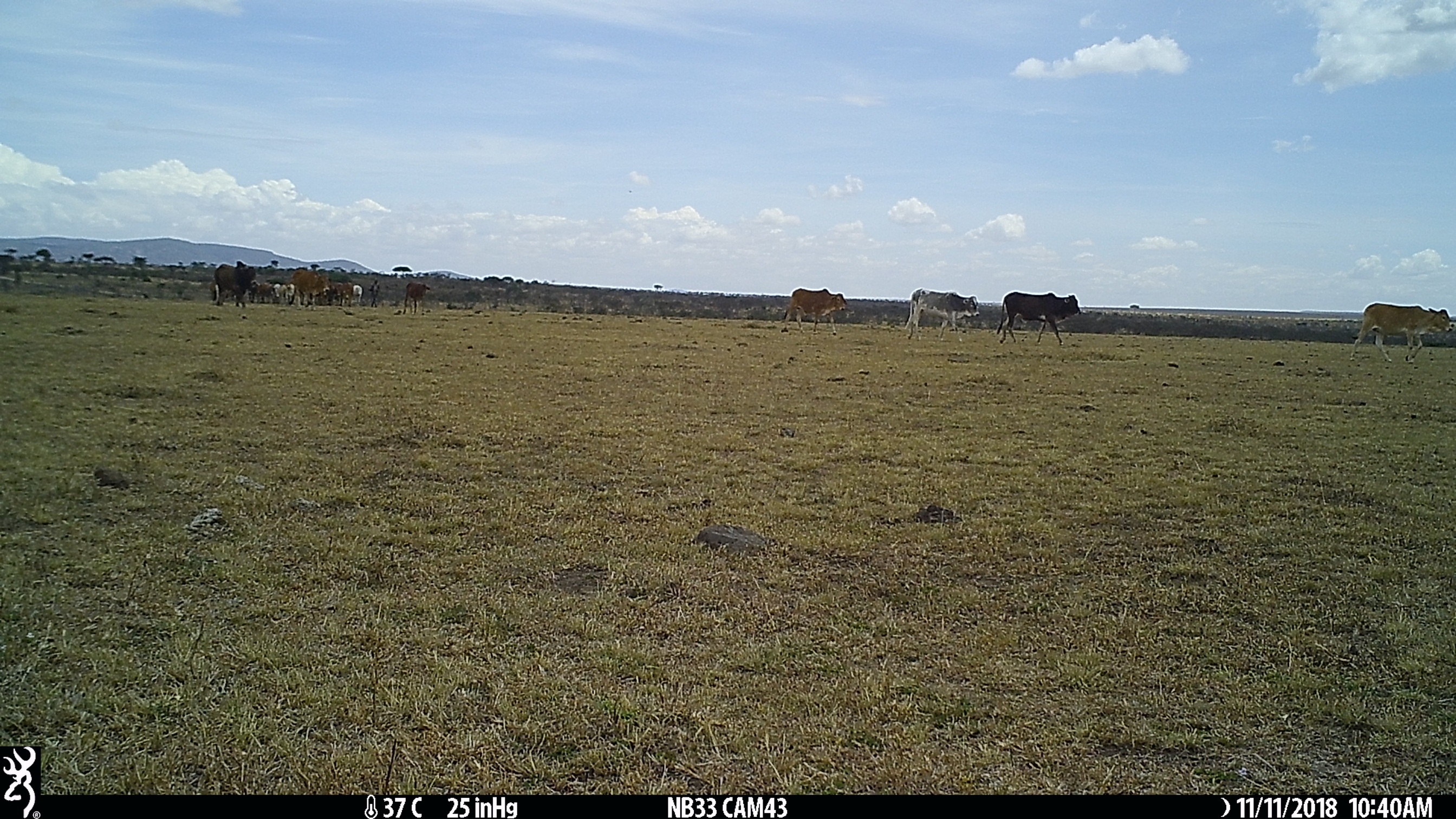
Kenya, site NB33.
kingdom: Animalia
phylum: Chordata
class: Mammalia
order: Artiodactyla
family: Bovidae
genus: Bos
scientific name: Bos taurus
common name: cattle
Cattle (Bos taurus).